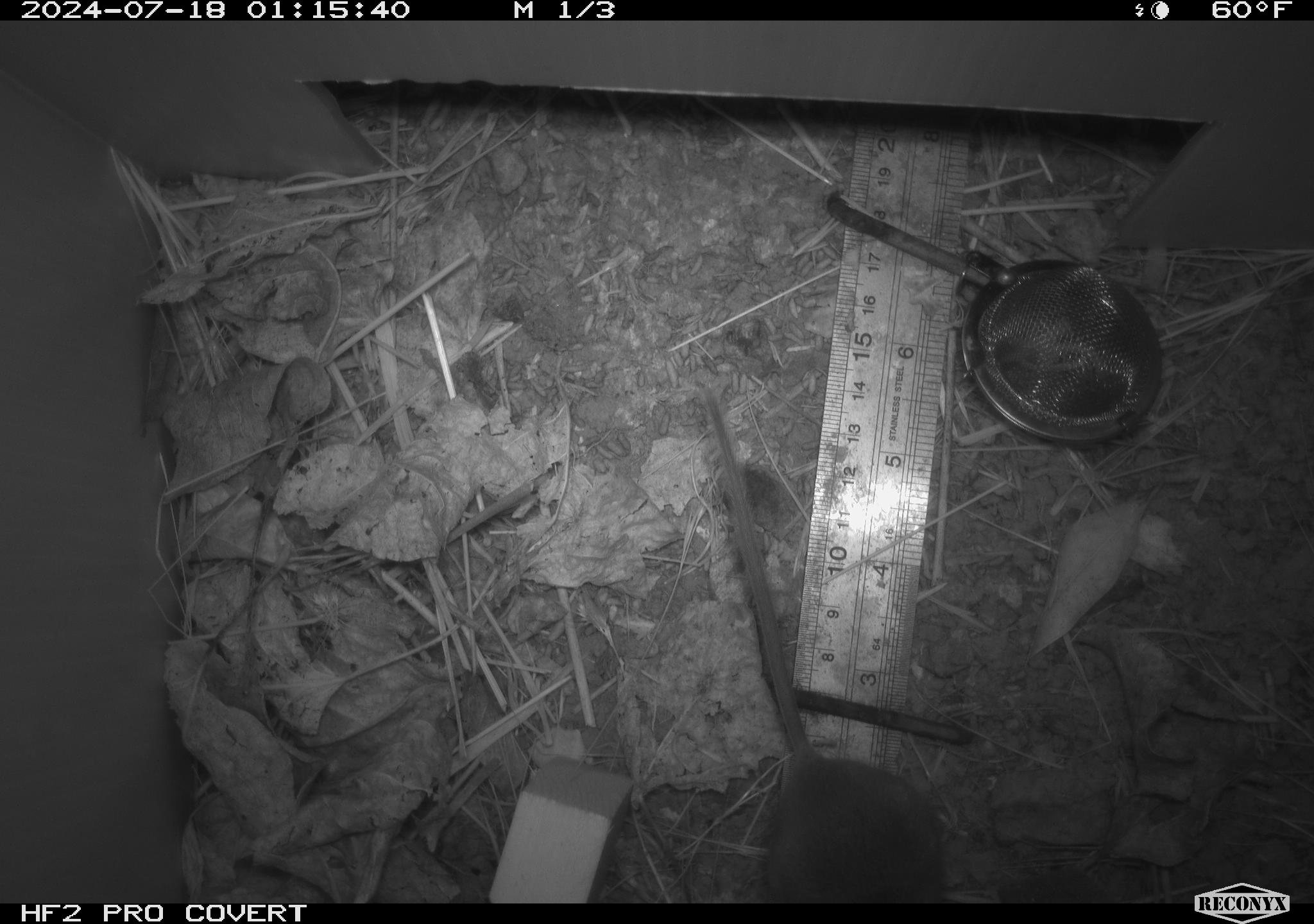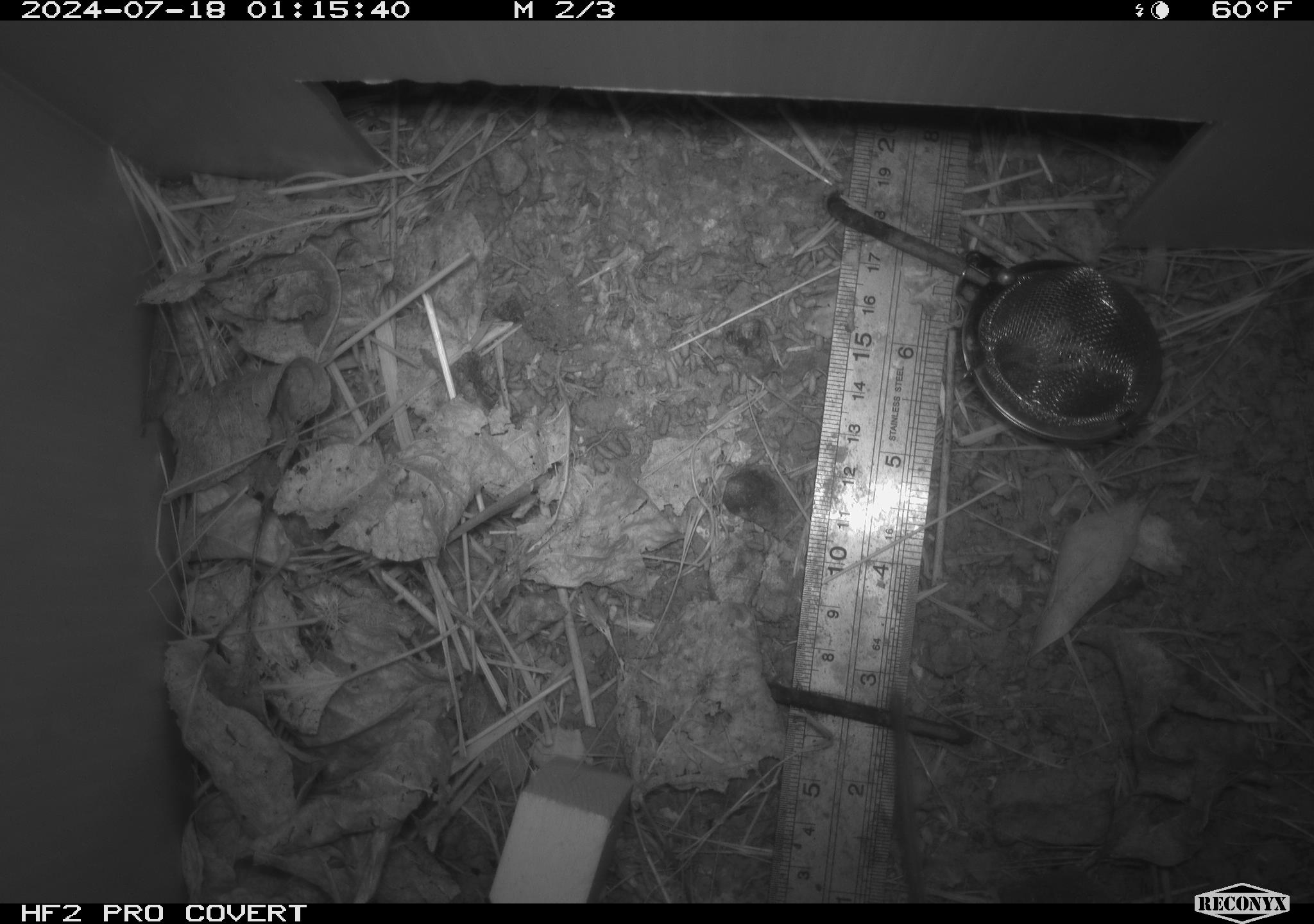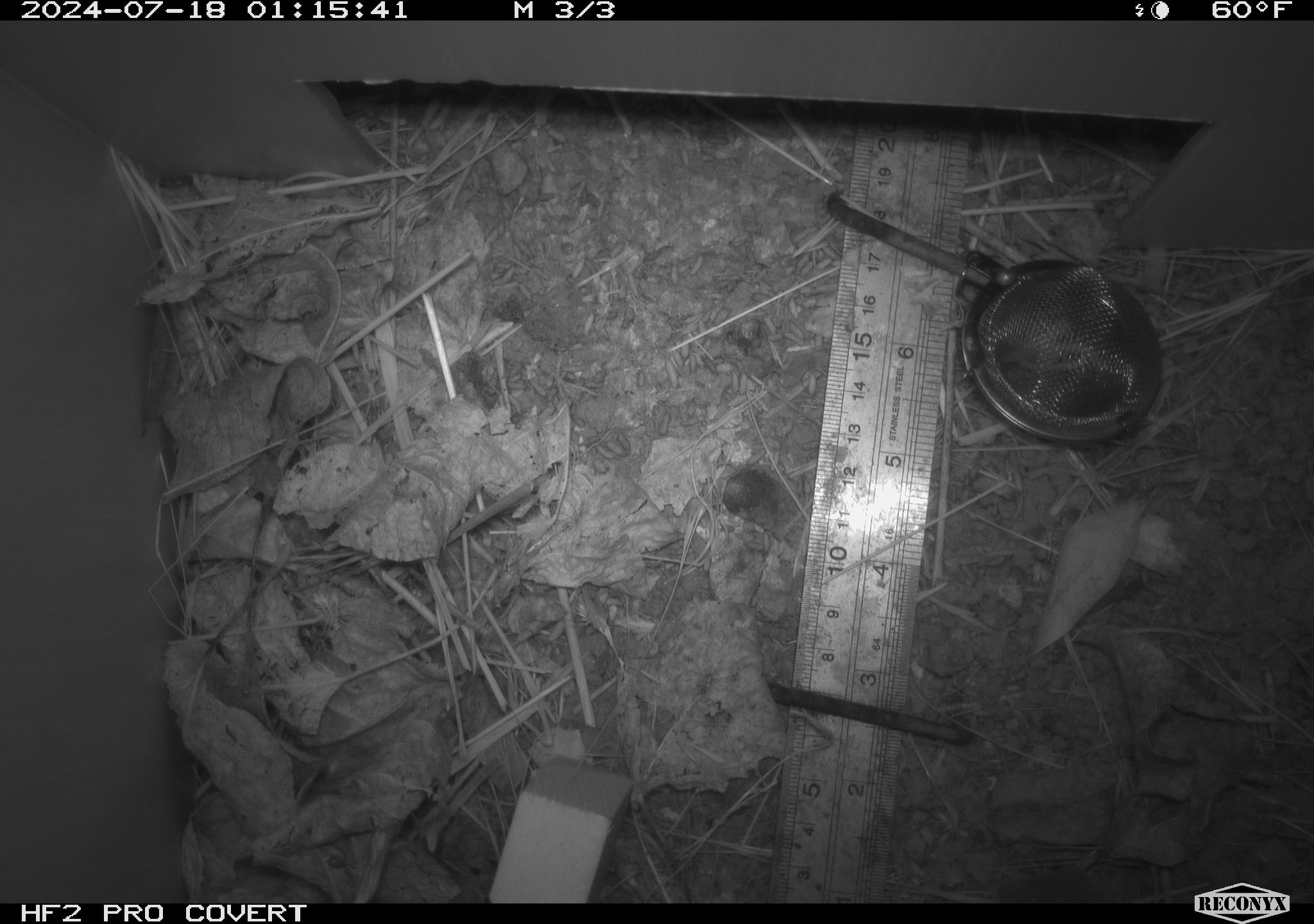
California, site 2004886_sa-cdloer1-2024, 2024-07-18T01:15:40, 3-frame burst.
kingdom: Animalia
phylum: Chordata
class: Mammalia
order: Rodentia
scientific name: Rodentia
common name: mouse species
Mouse species (Rodentia).